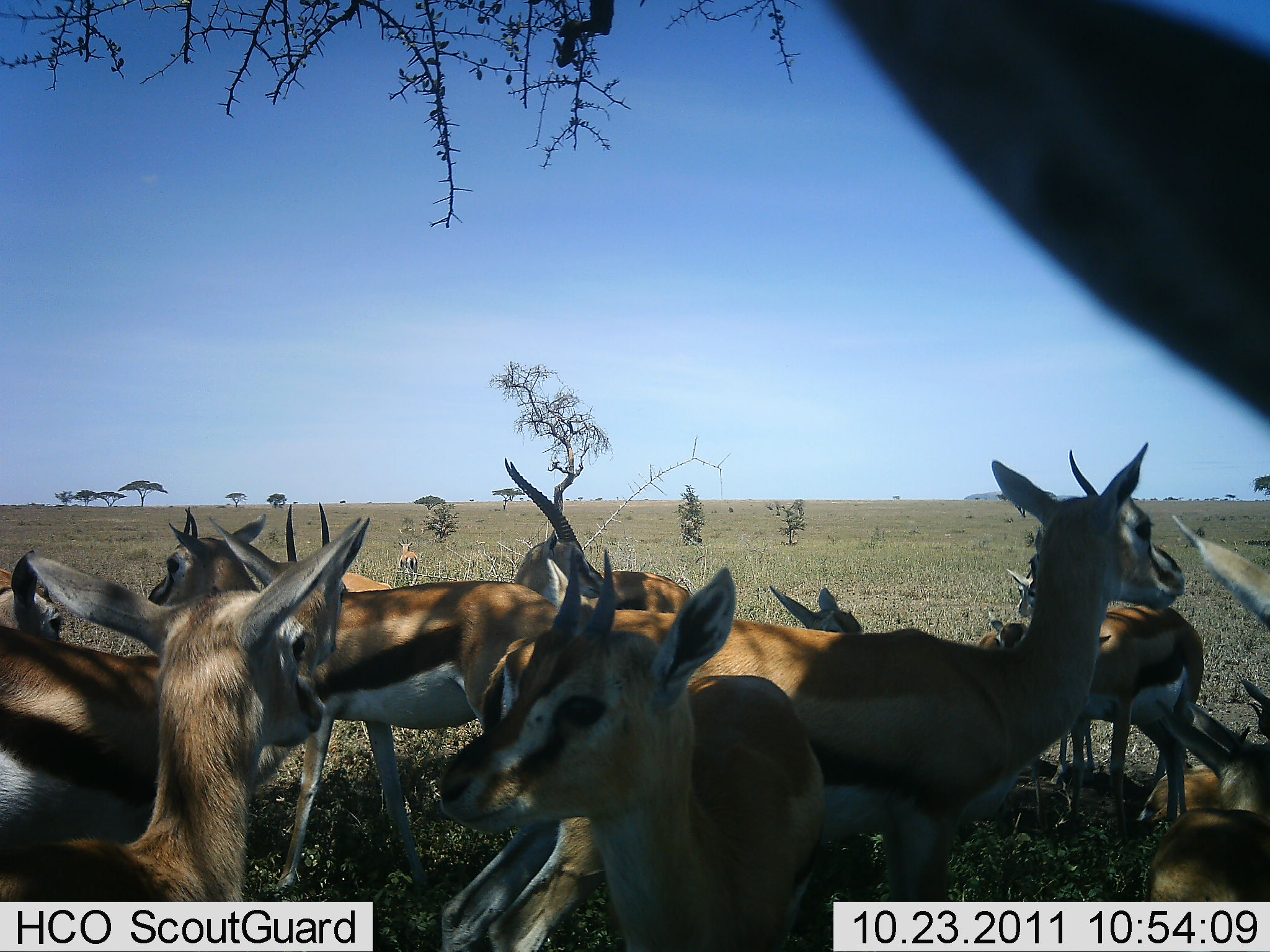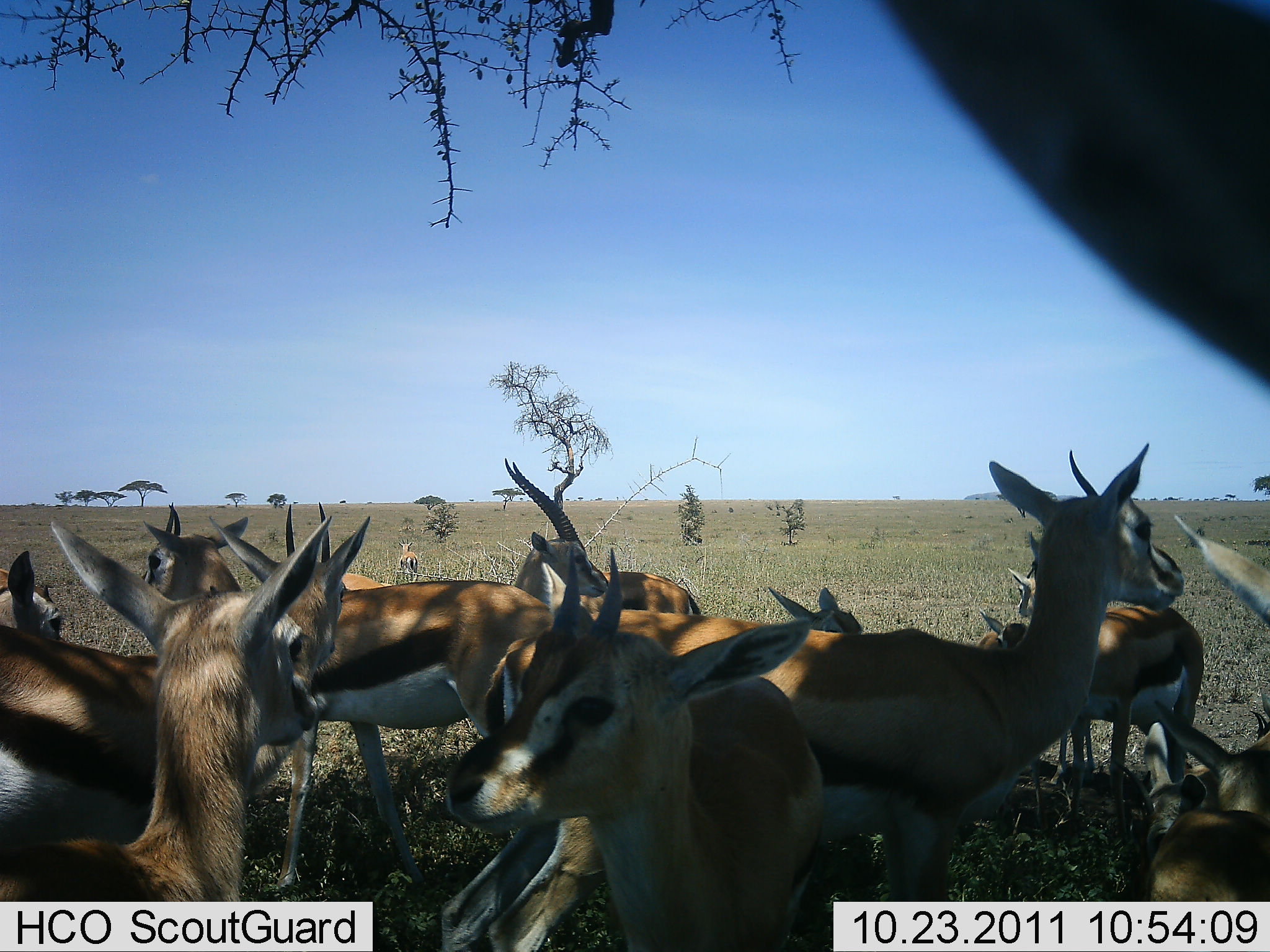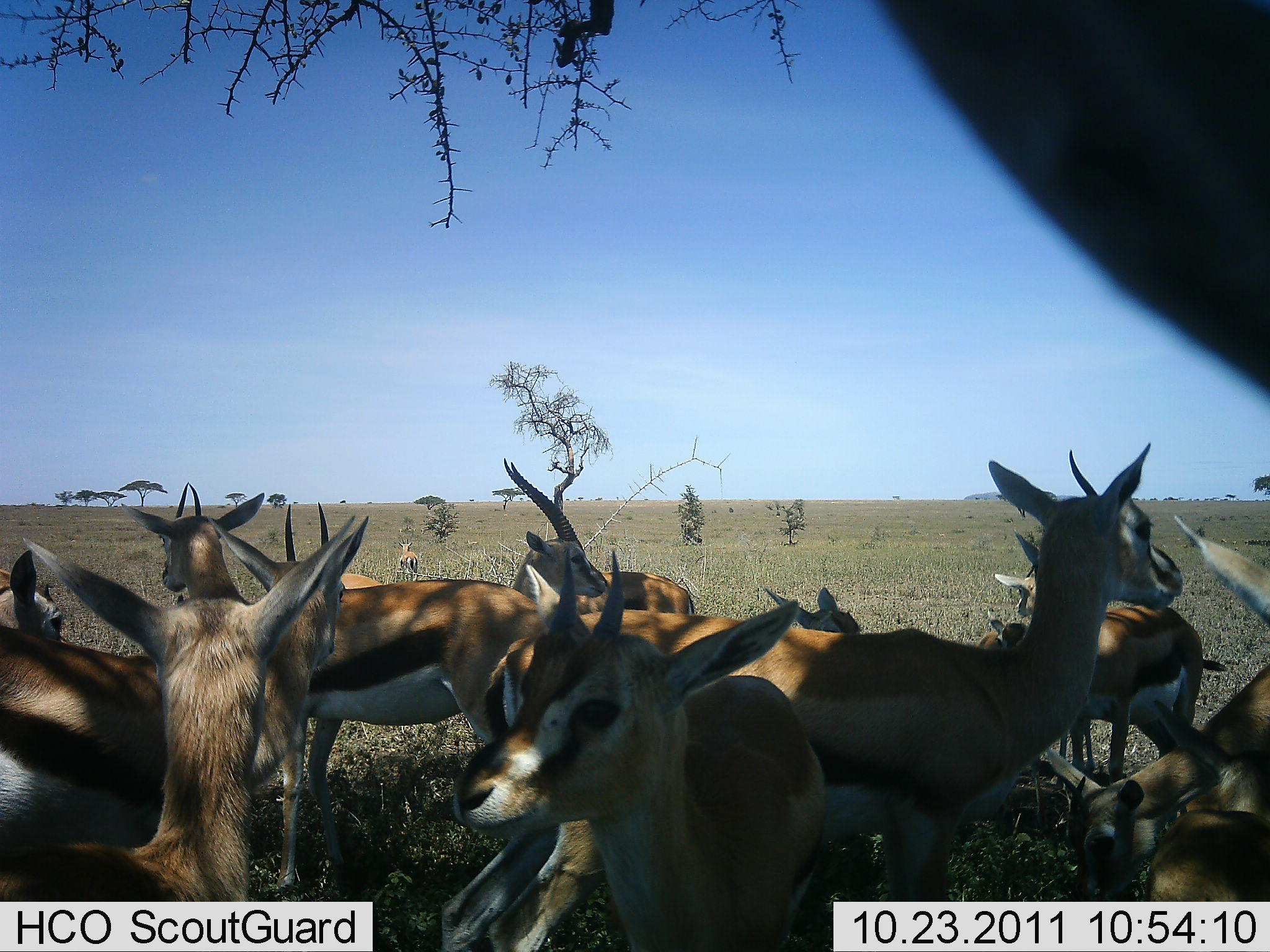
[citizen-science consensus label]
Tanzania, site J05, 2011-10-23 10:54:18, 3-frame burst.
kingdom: Animalia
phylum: Chordata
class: Mammalia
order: Artiodactyla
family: Bovidae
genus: Eudorcas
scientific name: Eudorcas thomsonii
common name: thomson's gazelle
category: gazellethomsons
Gazellethomsons (thomson's gazelle) (Eudorcas thomsonii), count 11-50. Behavior (volunteer vote fractions): standing 92%, resting 38%, moving 8%, interacting 8%. Young present (vote fraction): 15%. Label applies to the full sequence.